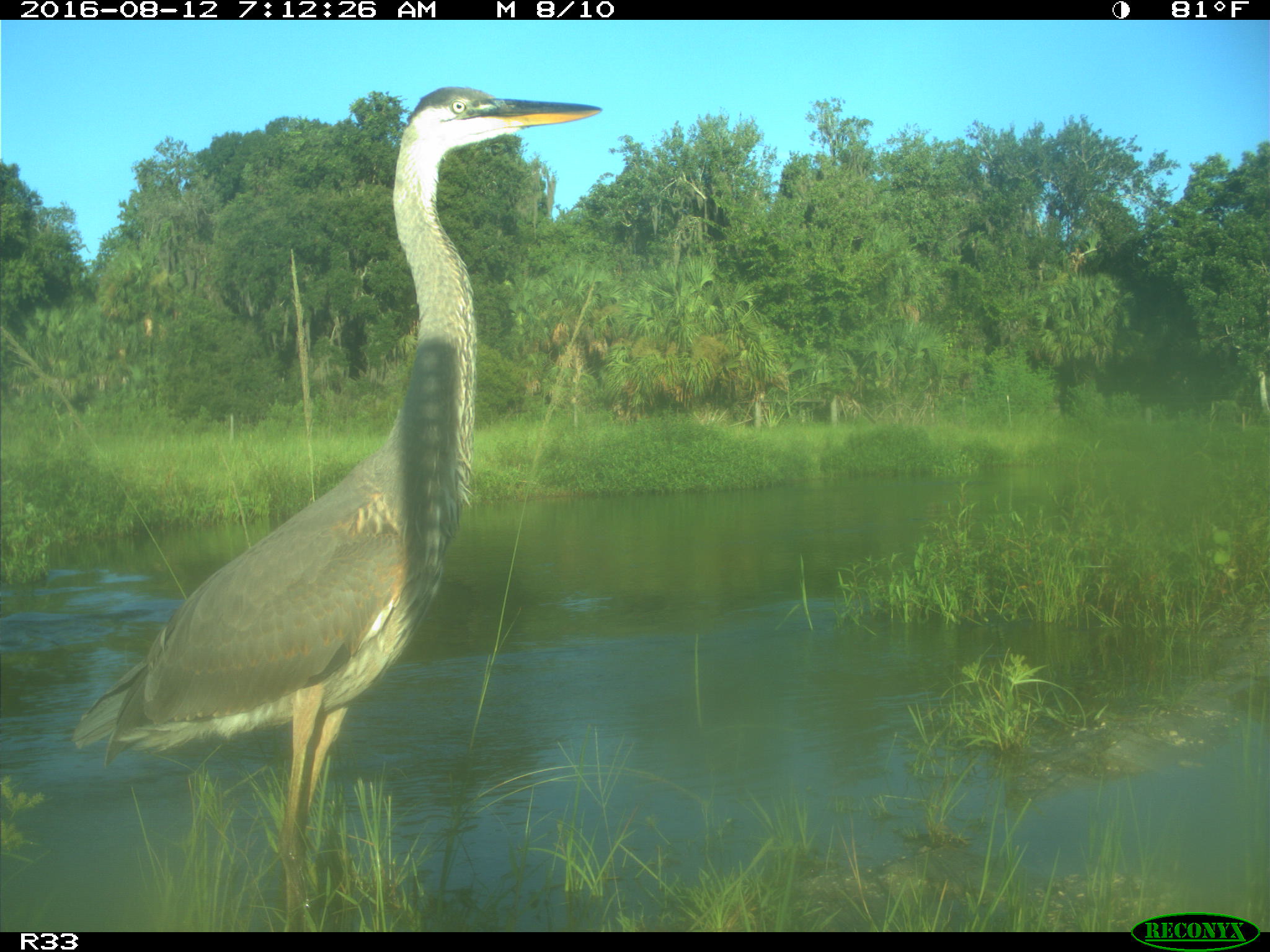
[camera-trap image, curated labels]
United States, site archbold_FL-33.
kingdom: Animalia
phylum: Chordata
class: Aves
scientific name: Aves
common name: birds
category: unidentified bird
Unidentified bird (birds) (Aves).